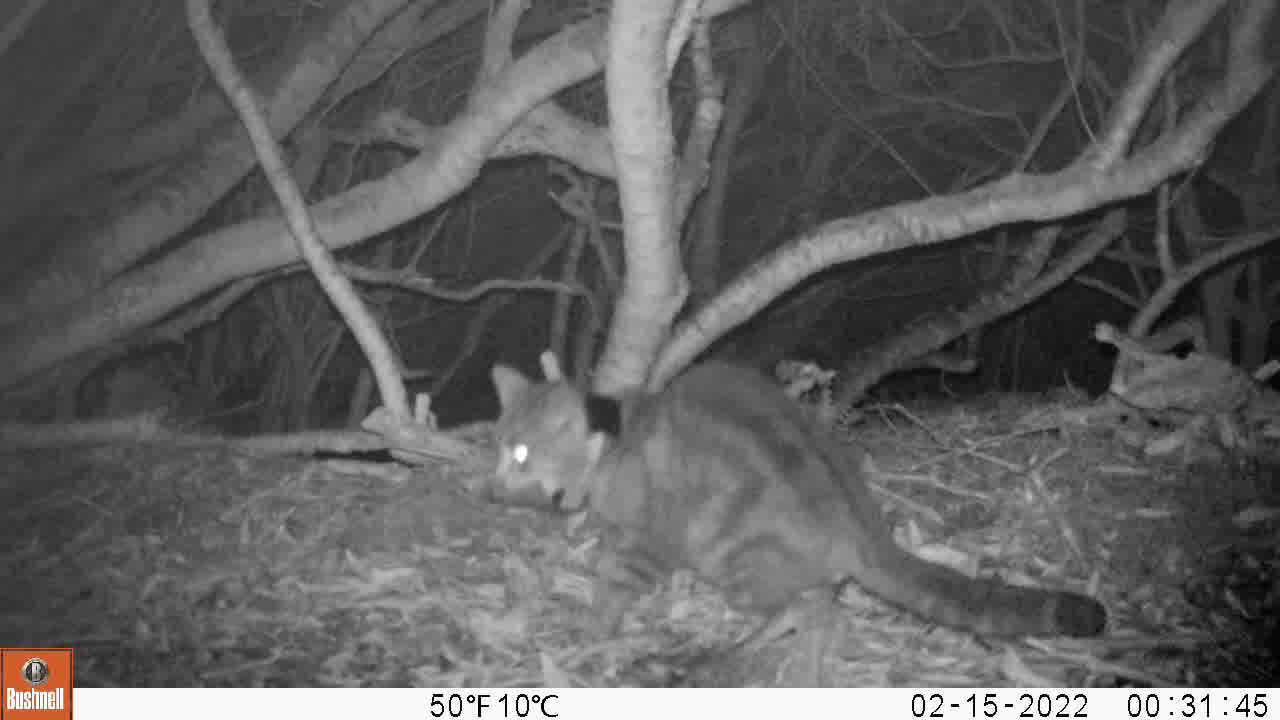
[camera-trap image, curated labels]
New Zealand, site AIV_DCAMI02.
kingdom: Animalia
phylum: Chordata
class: Mammalia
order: Carnivora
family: Felidae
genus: Felis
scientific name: Felis catus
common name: domestic cat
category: cat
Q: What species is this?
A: Cat (domestic cat) (Felis catus).